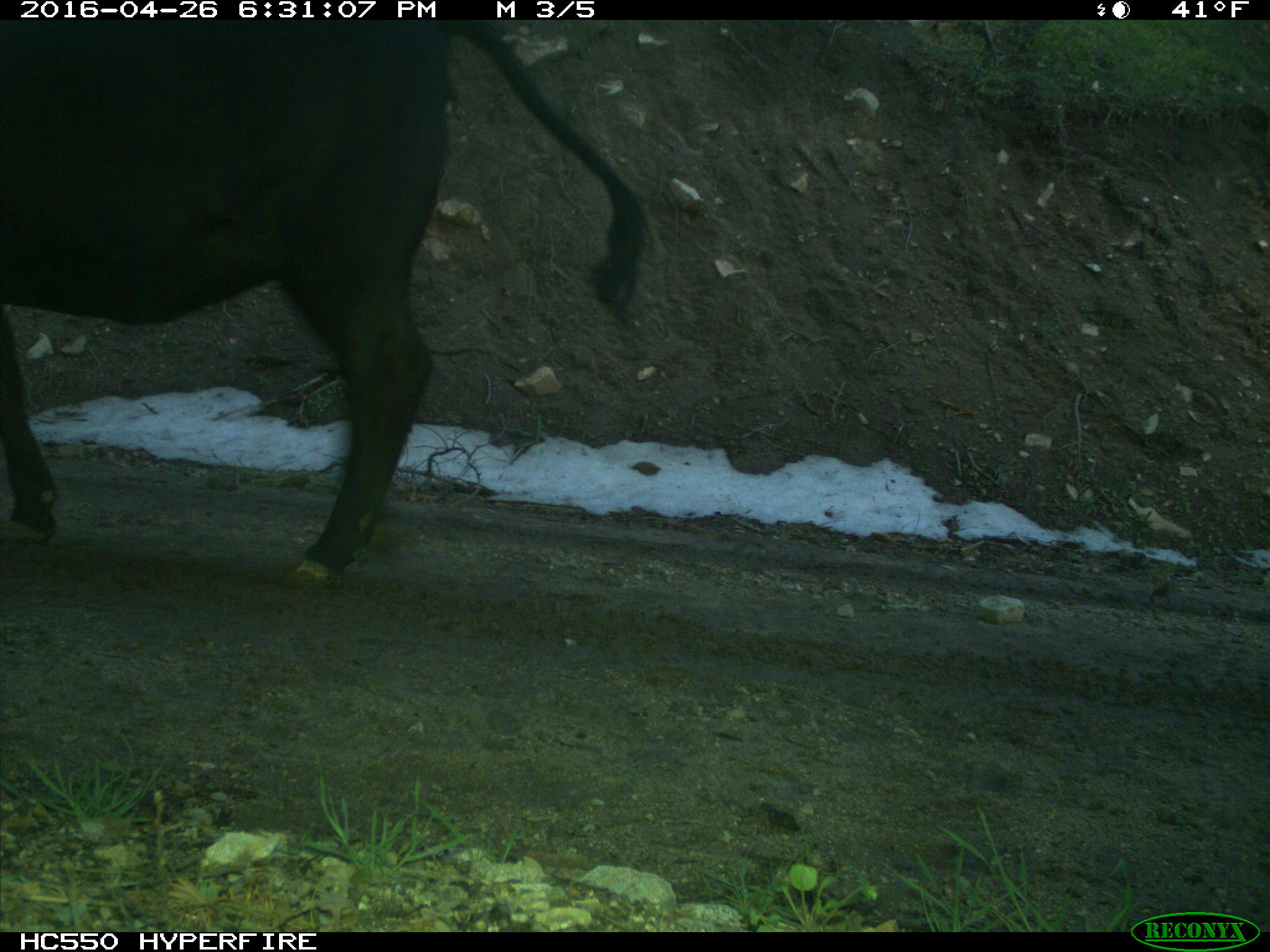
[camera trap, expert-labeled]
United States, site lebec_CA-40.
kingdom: Animalia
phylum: Chordata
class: Mammalia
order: Artiodactyla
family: Bovidae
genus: Bos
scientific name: Bos taurus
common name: domestic cow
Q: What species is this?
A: Bos taurus (domestic cow).